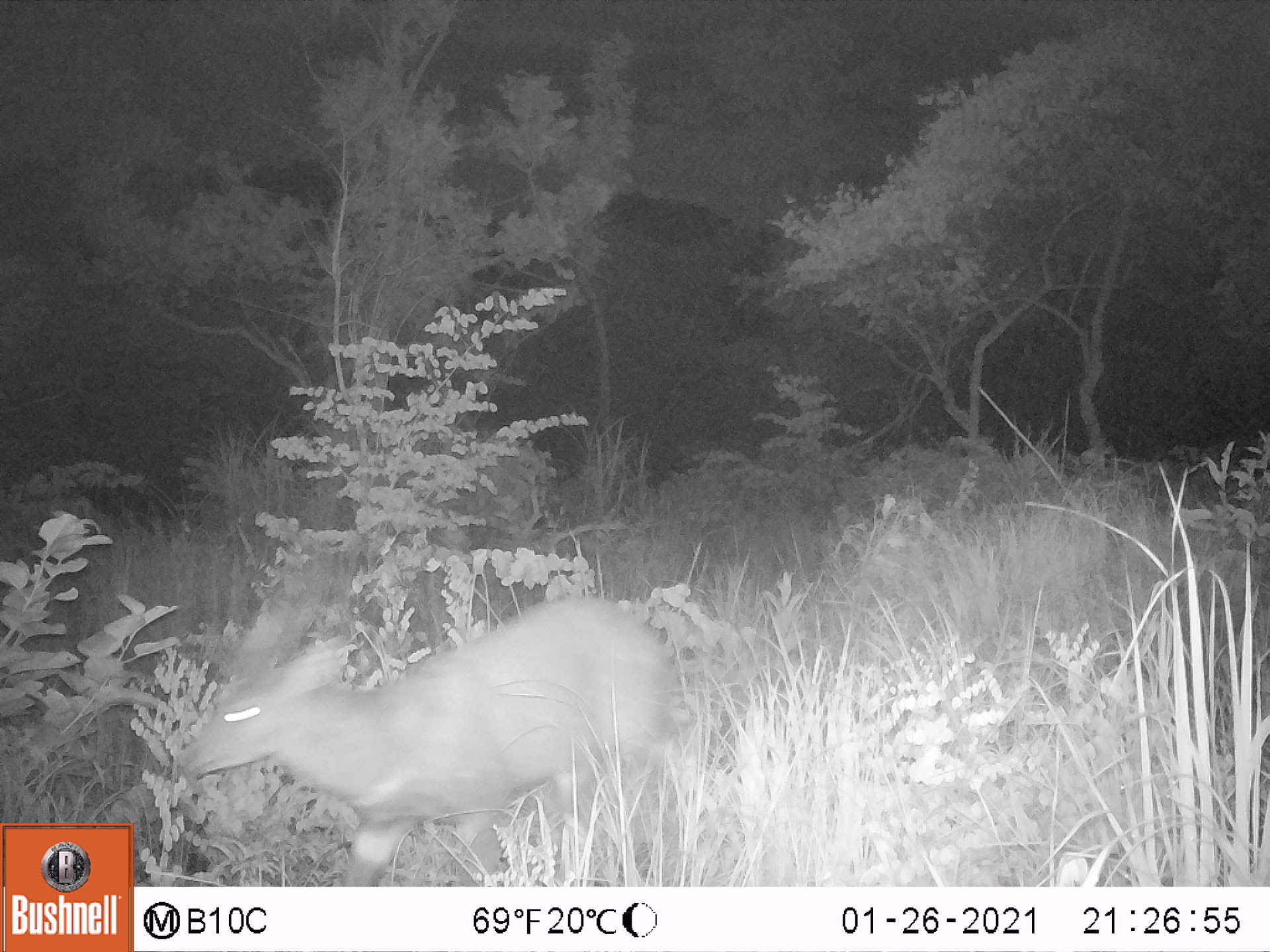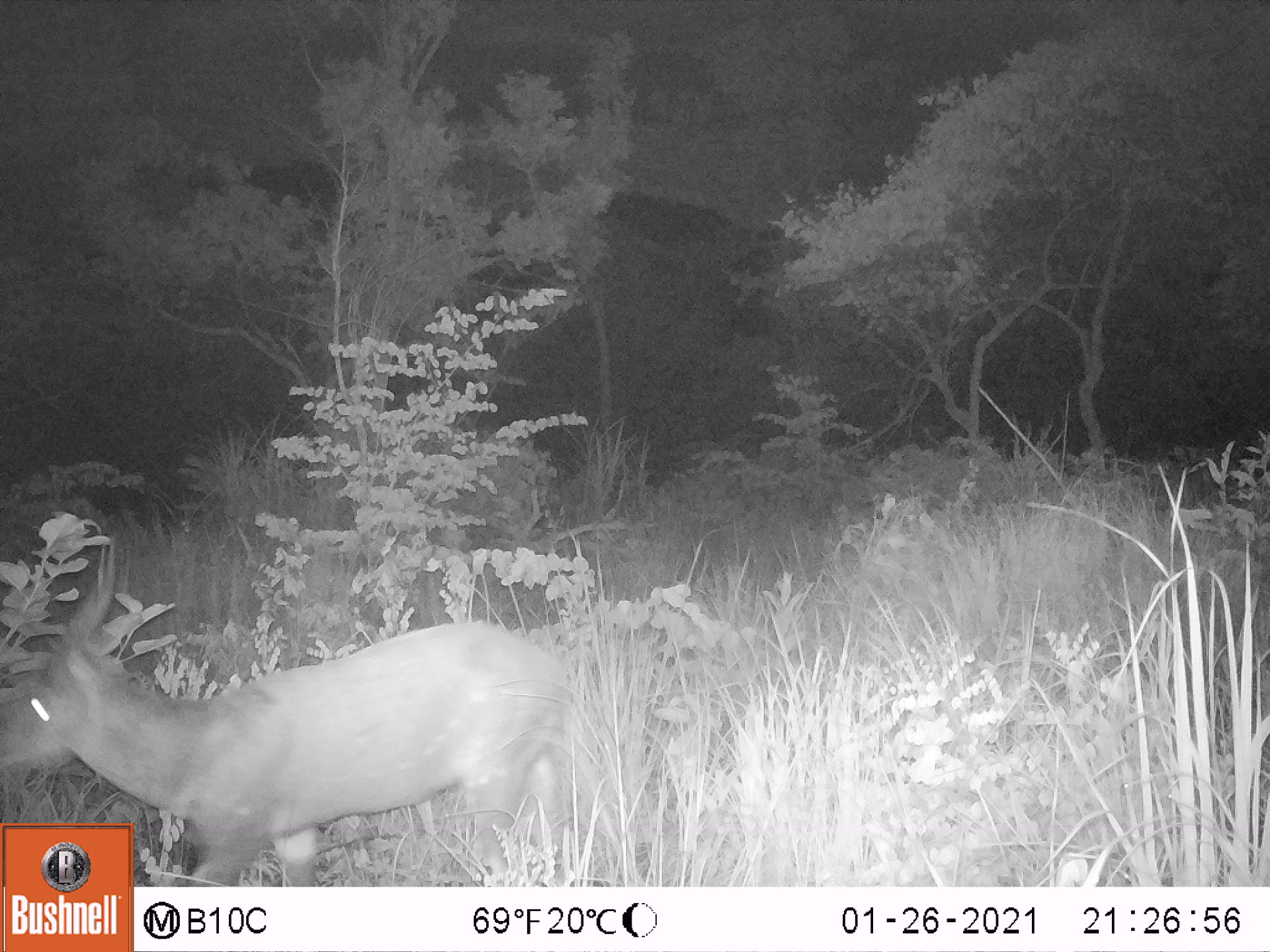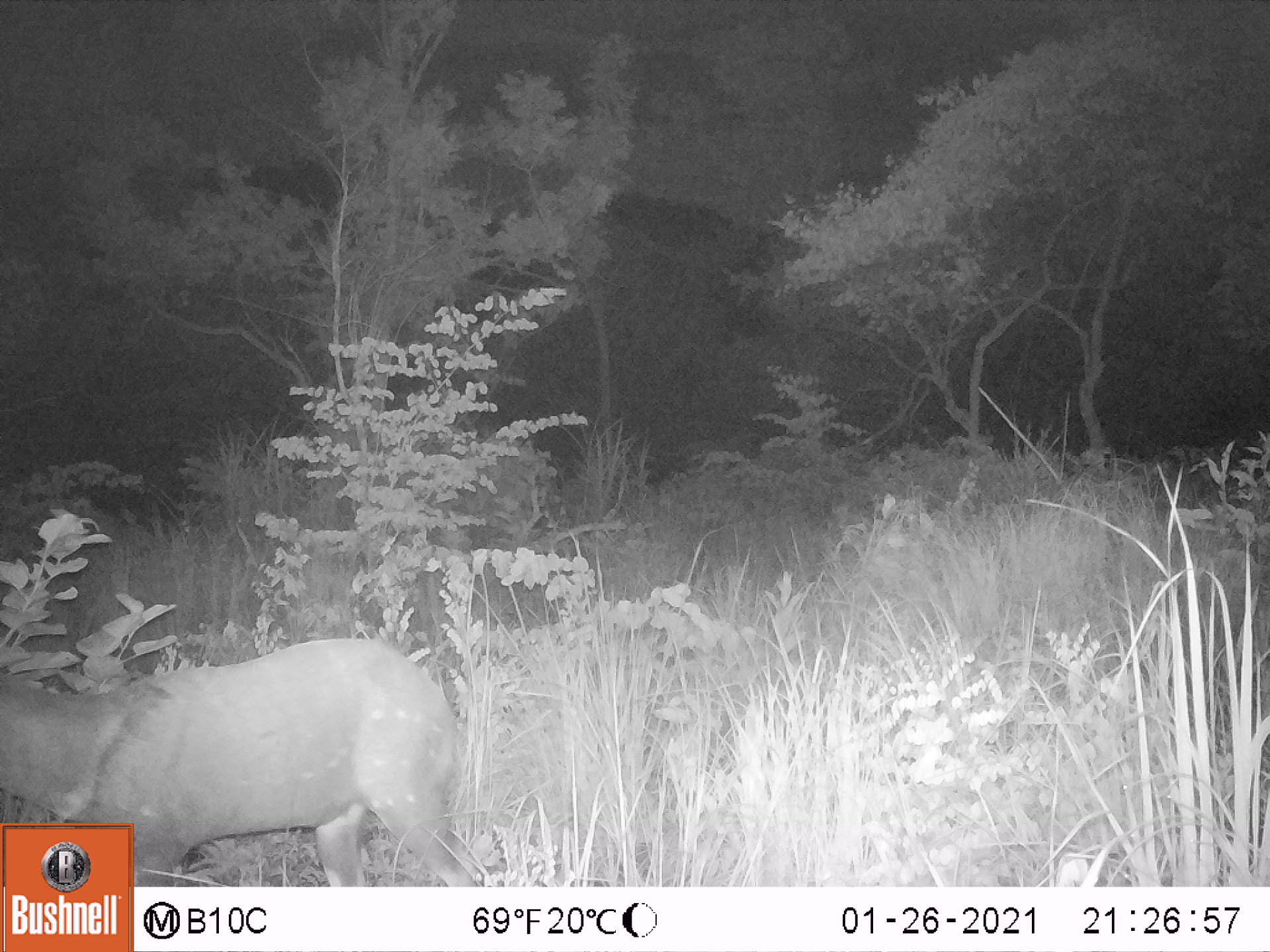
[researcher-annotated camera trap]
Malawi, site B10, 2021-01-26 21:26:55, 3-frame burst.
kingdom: Animalia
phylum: Chordata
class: Mammalia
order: Artiodactyla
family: Bovidae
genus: Tragelaphus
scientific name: Tragelaphus sylvaticus sylvaticus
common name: cape bushbuck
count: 1